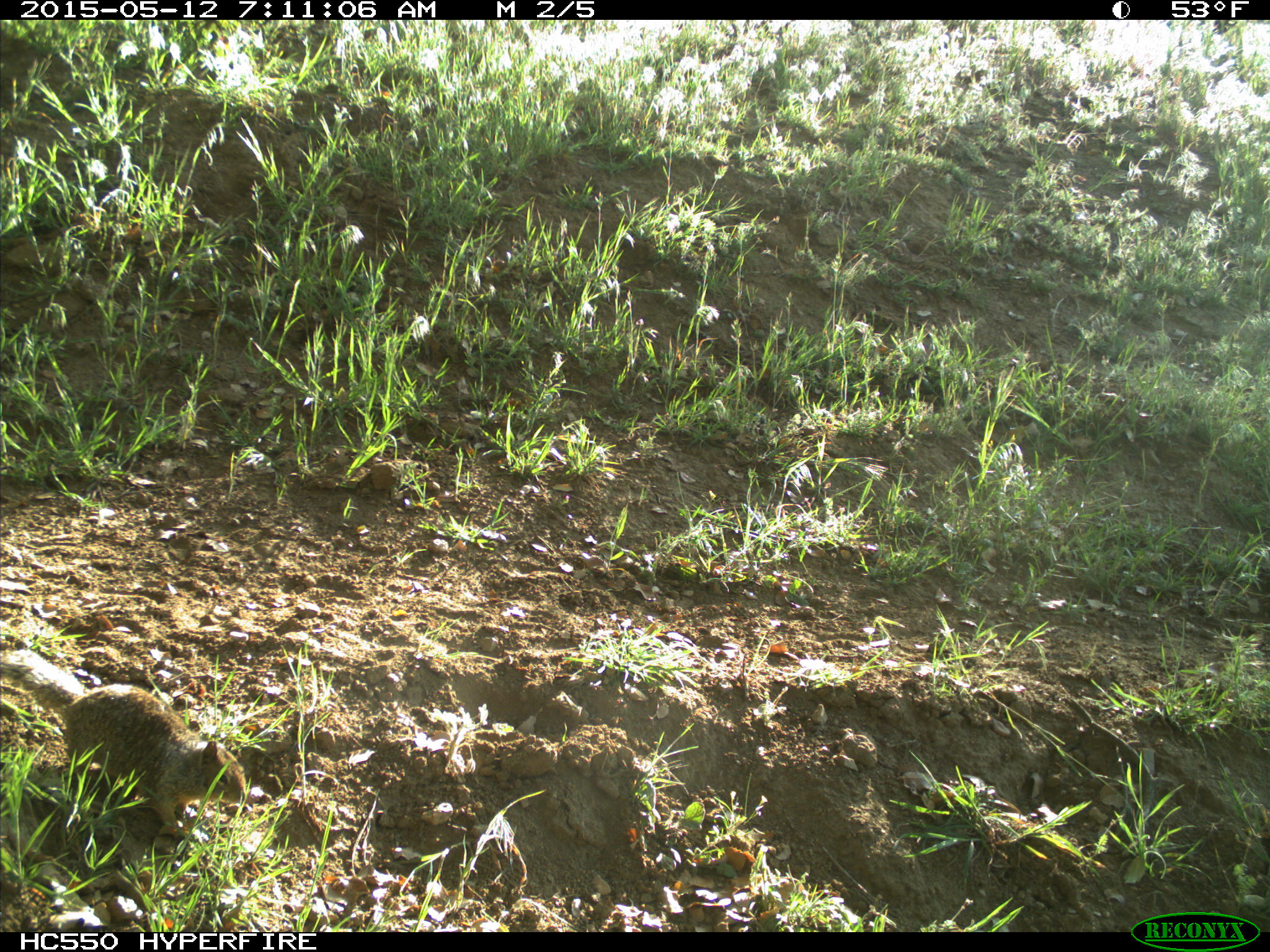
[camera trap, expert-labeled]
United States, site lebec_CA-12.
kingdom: Animalia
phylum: Chordata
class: Mammalia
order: Rodentia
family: Sciuridae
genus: Otospermophilus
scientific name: Otospermophilus beecheyi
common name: california ground squirrel